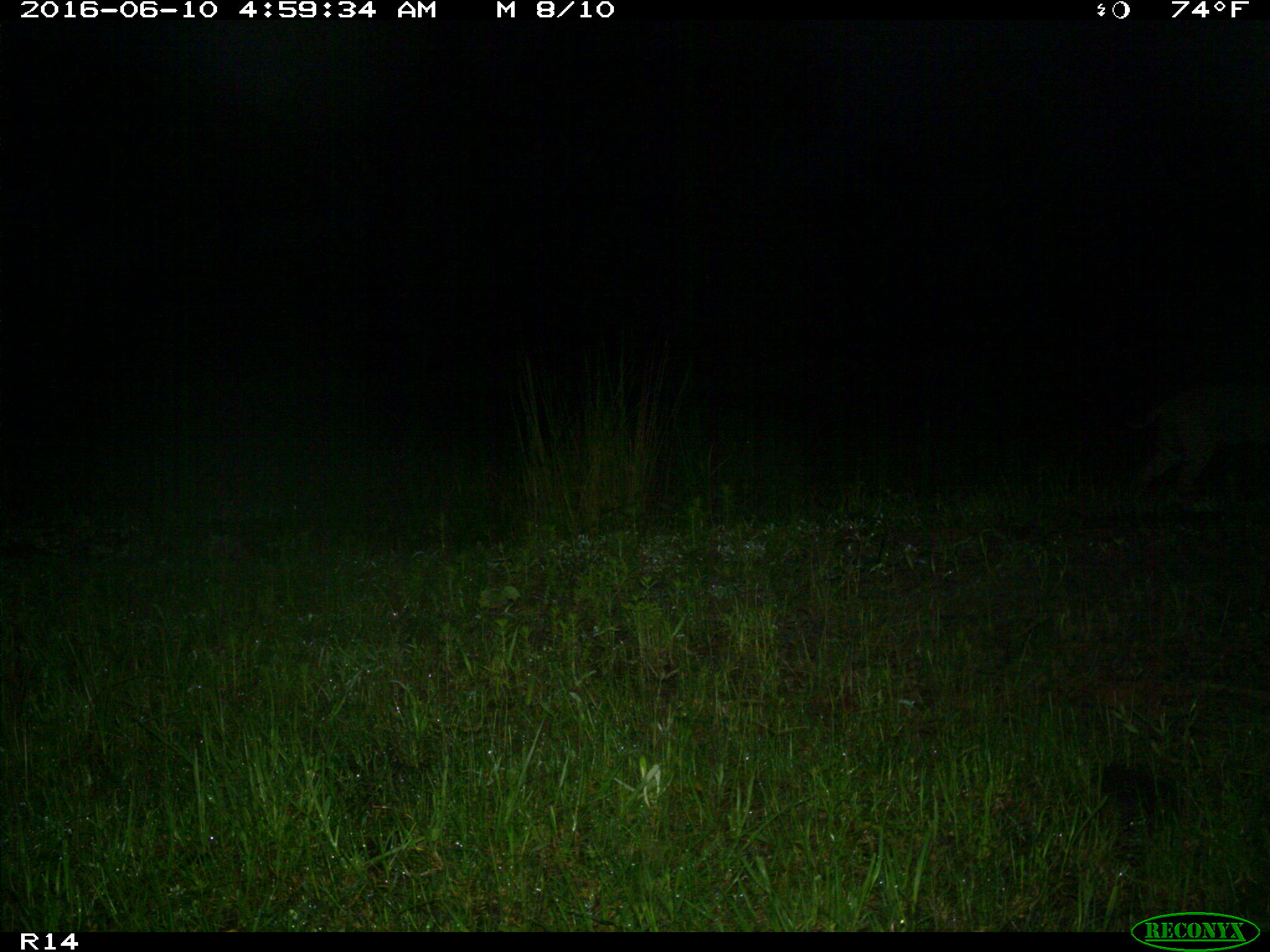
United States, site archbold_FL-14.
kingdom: Animalia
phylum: Chordata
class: Mammalia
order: Carnivora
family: Felidae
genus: Lynx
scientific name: Lynx rufus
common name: bobcat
Lynx rufus (bobcat).